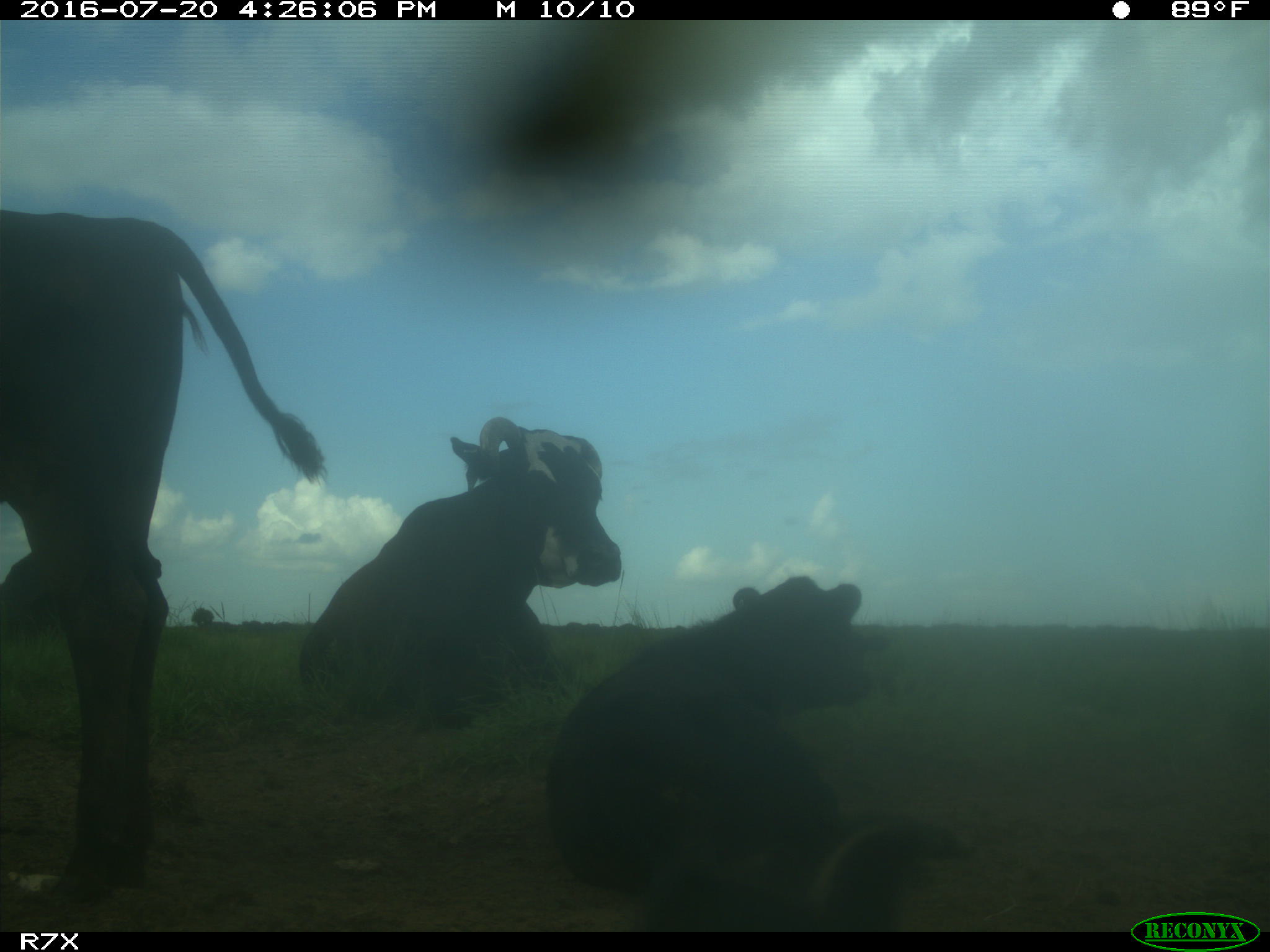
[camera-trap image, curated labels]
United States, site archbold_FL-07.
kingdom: Animalia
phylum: Chordata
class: Mammalia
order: Artiodactyla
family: Bovidae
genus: Bos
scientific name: Bos taurus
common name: domestic cow